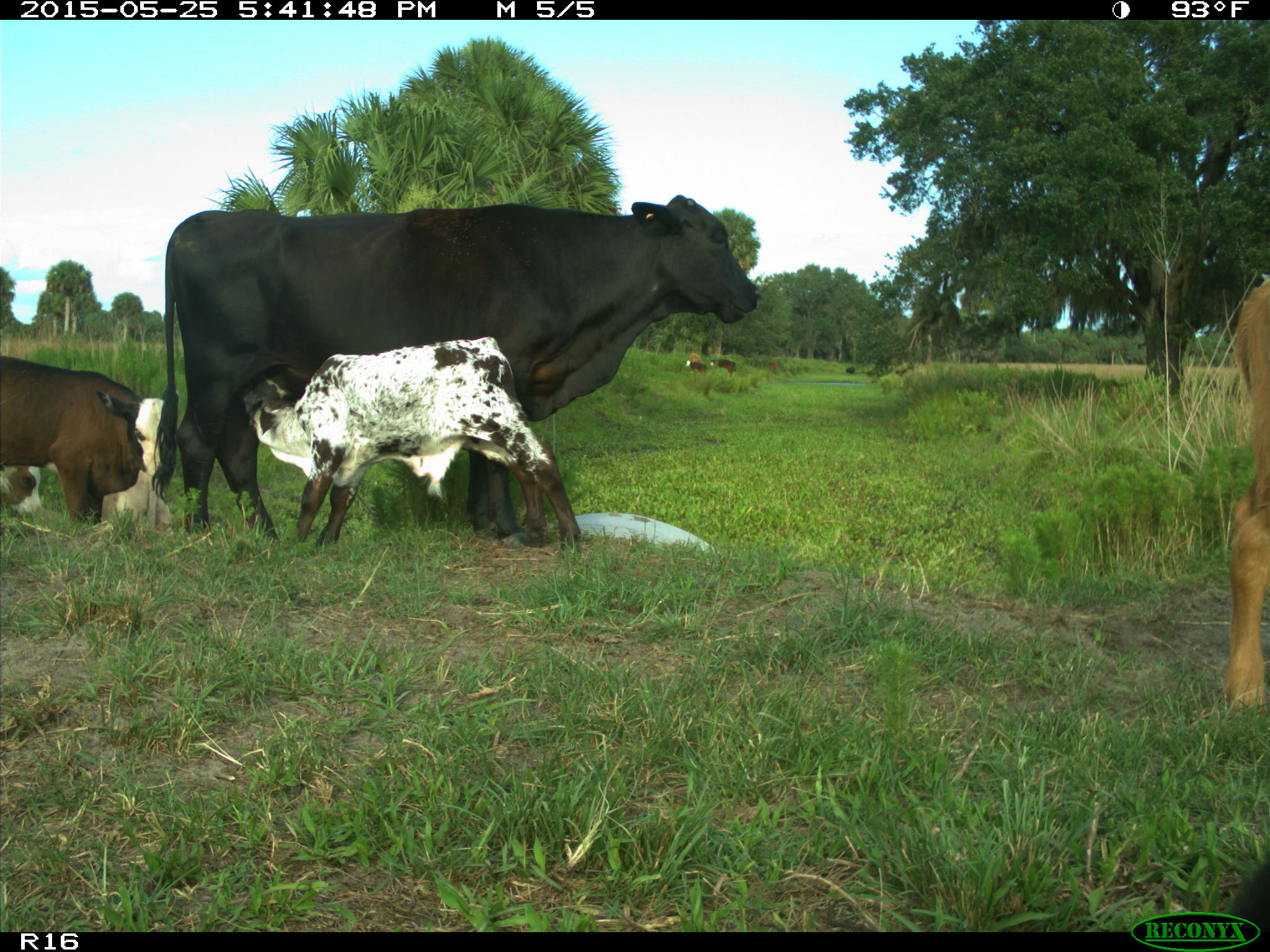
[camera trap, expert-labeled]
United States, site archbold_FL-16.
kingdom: Animalia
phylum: Chordata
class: Mammalia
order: Artiodactyla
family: Bovidae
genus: Bos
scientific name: Bos taurus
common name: domestic cow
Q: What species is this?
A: Bos taurus (domestic cow).